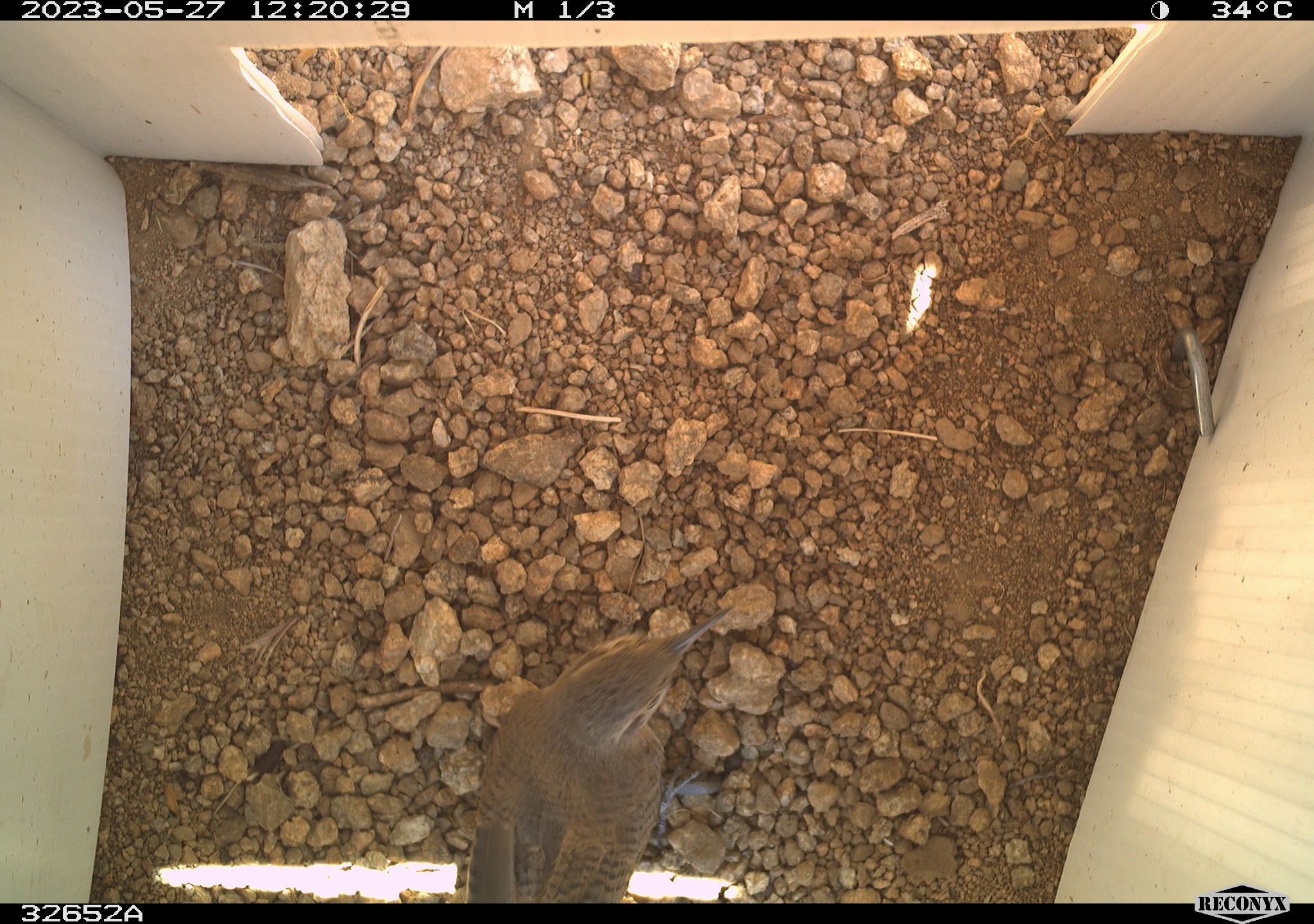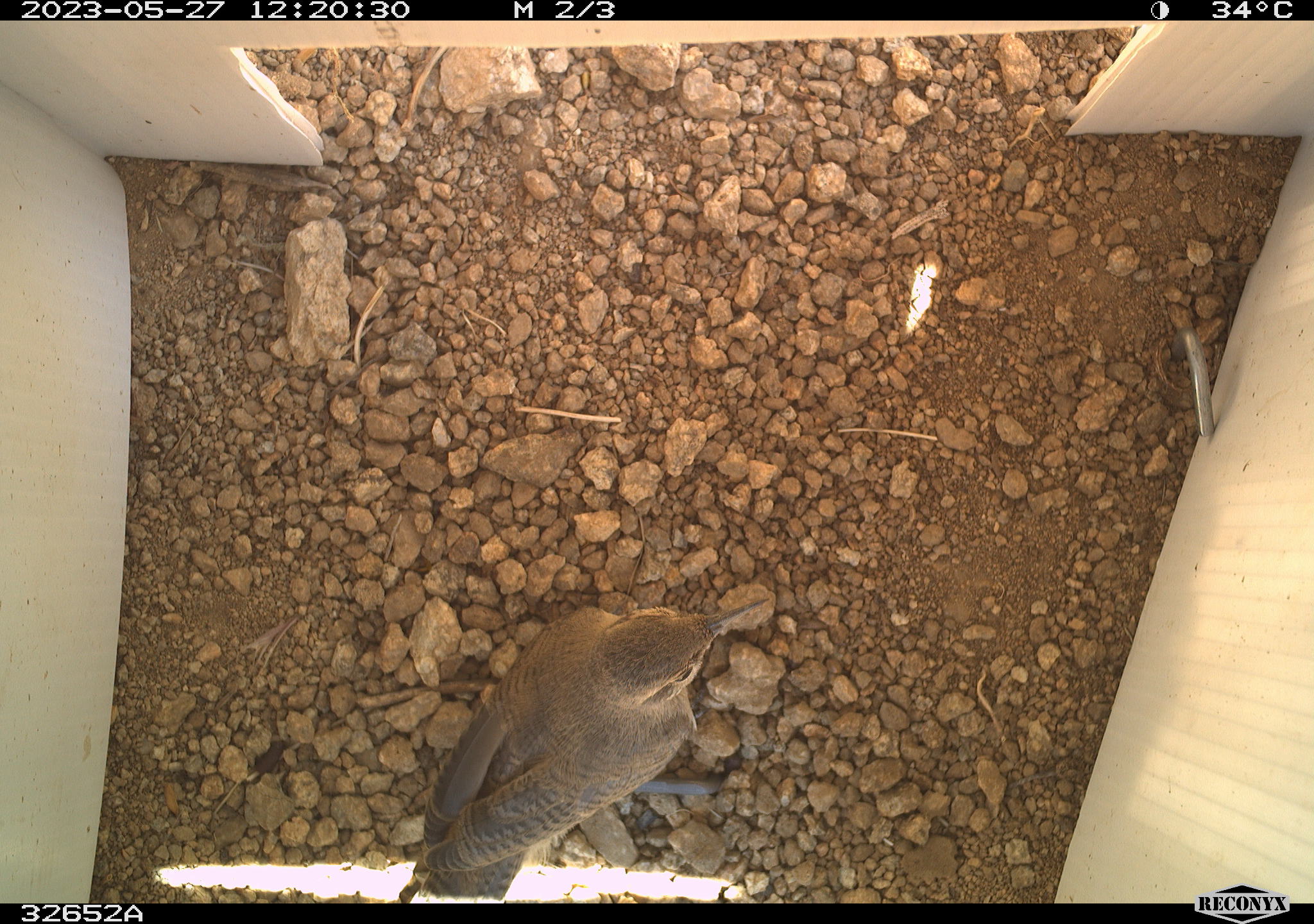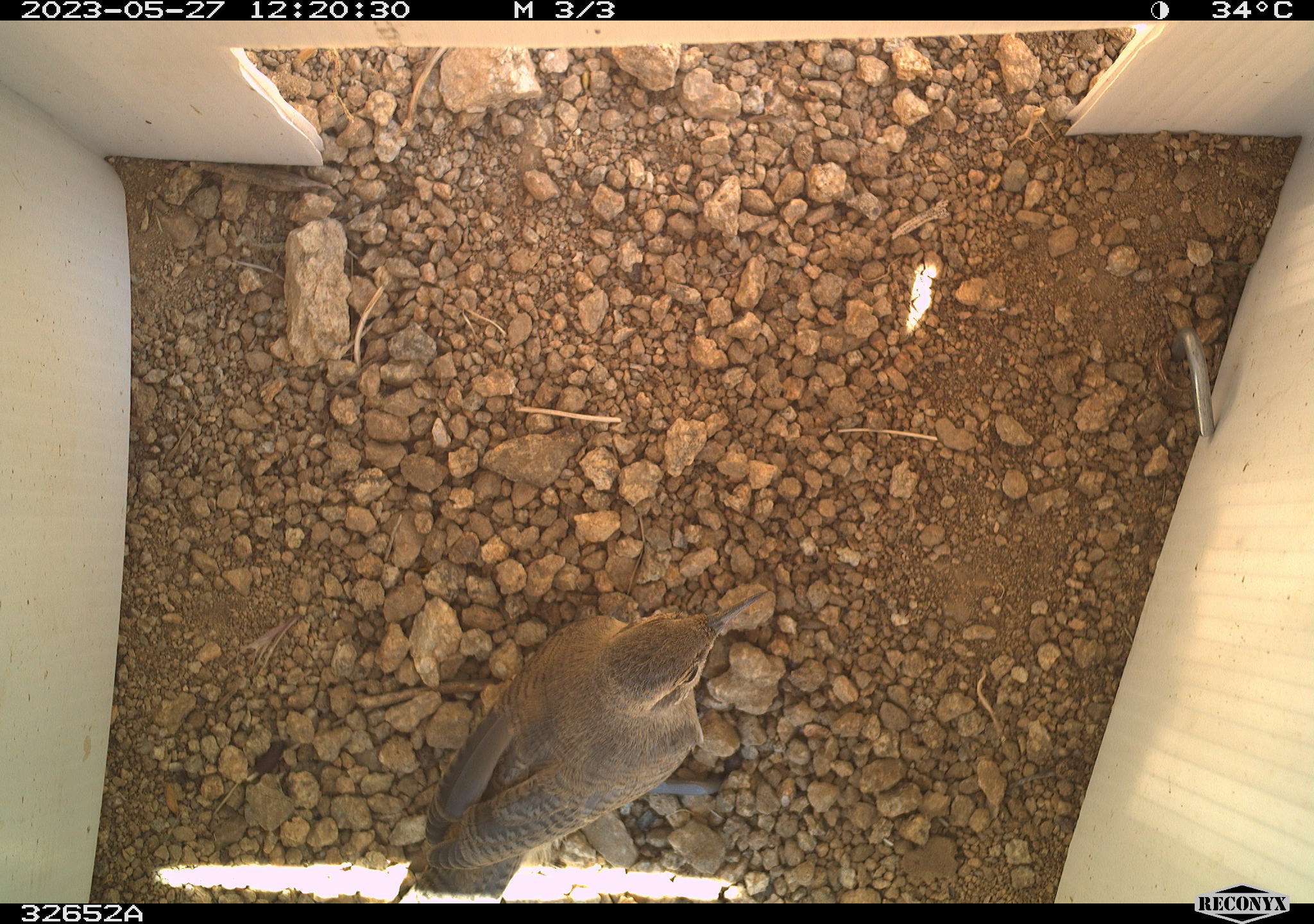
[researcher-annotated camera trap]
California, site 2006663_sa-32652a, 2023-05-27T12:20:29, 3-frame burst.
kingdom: Animalia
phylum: Chordata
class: Aves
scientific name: Aves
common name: bird